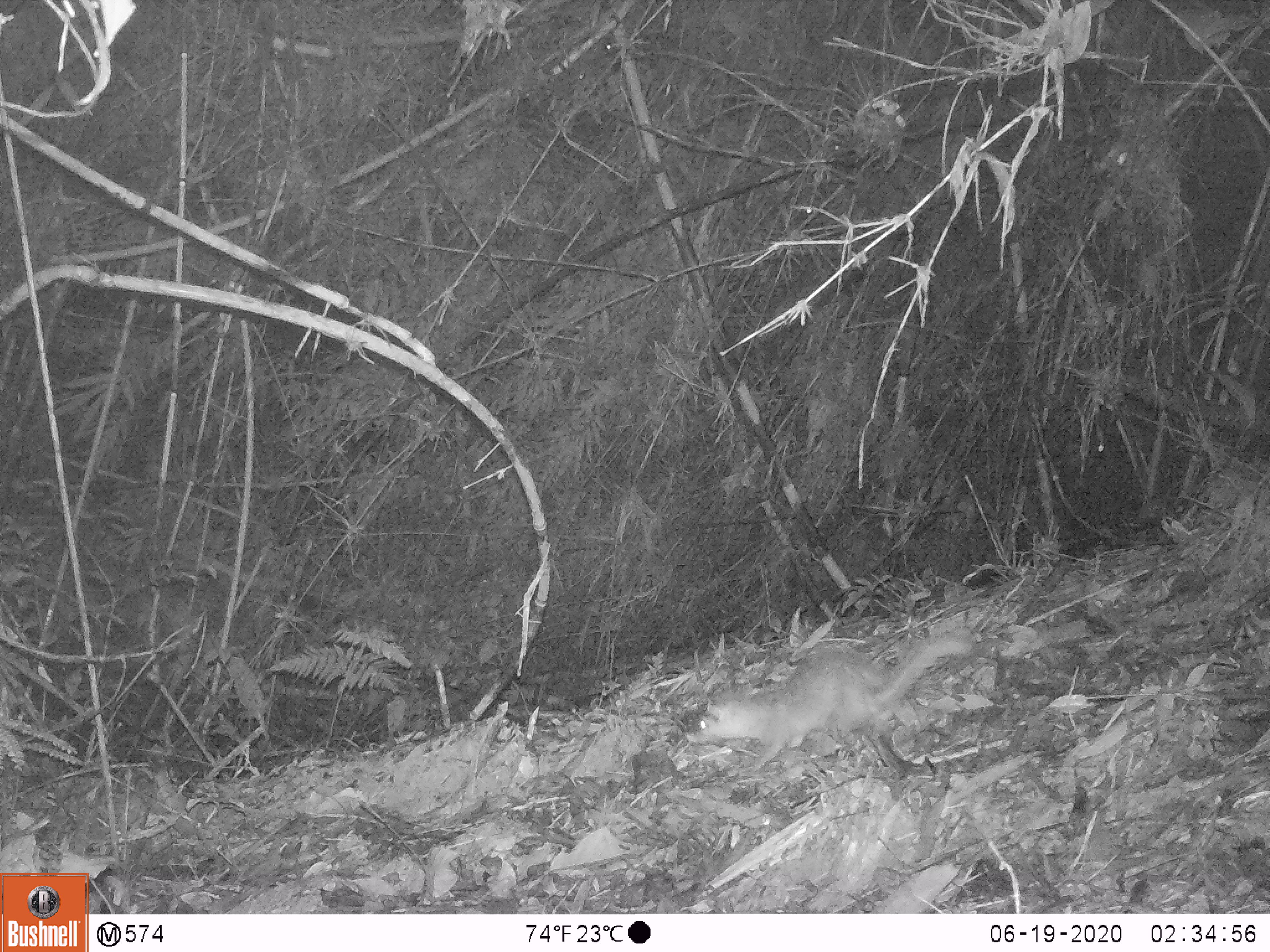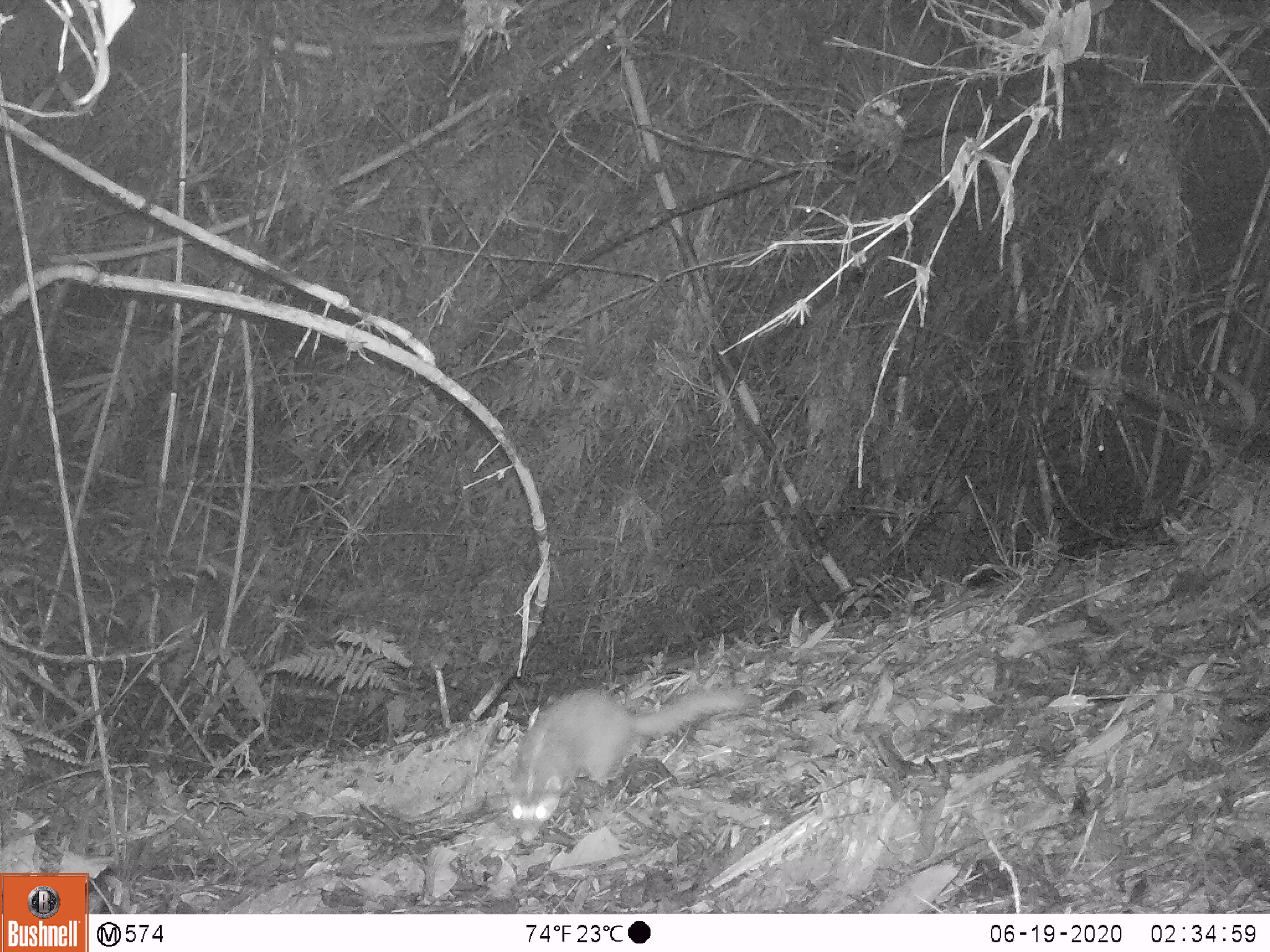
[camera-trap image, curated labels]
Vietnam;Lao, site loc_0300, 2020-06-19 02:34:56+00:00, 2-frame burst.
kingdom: Animalia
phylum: Chordata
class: Mammalia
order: Carnivora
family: Mustelidae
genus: Melogale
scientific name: Melogale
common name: ferret badger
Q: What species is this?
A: Ferret badger (Melogale).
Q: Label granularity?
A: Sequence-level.